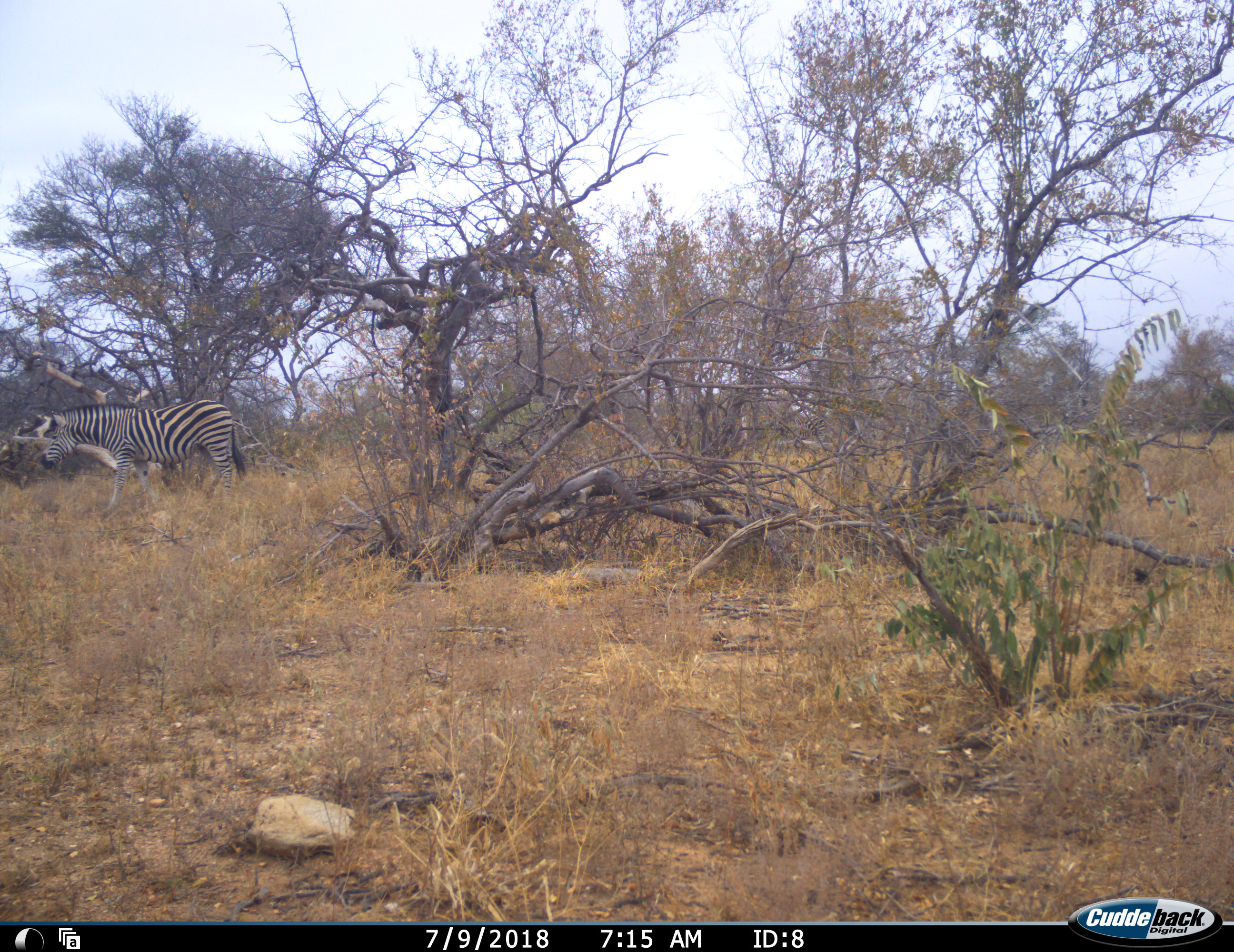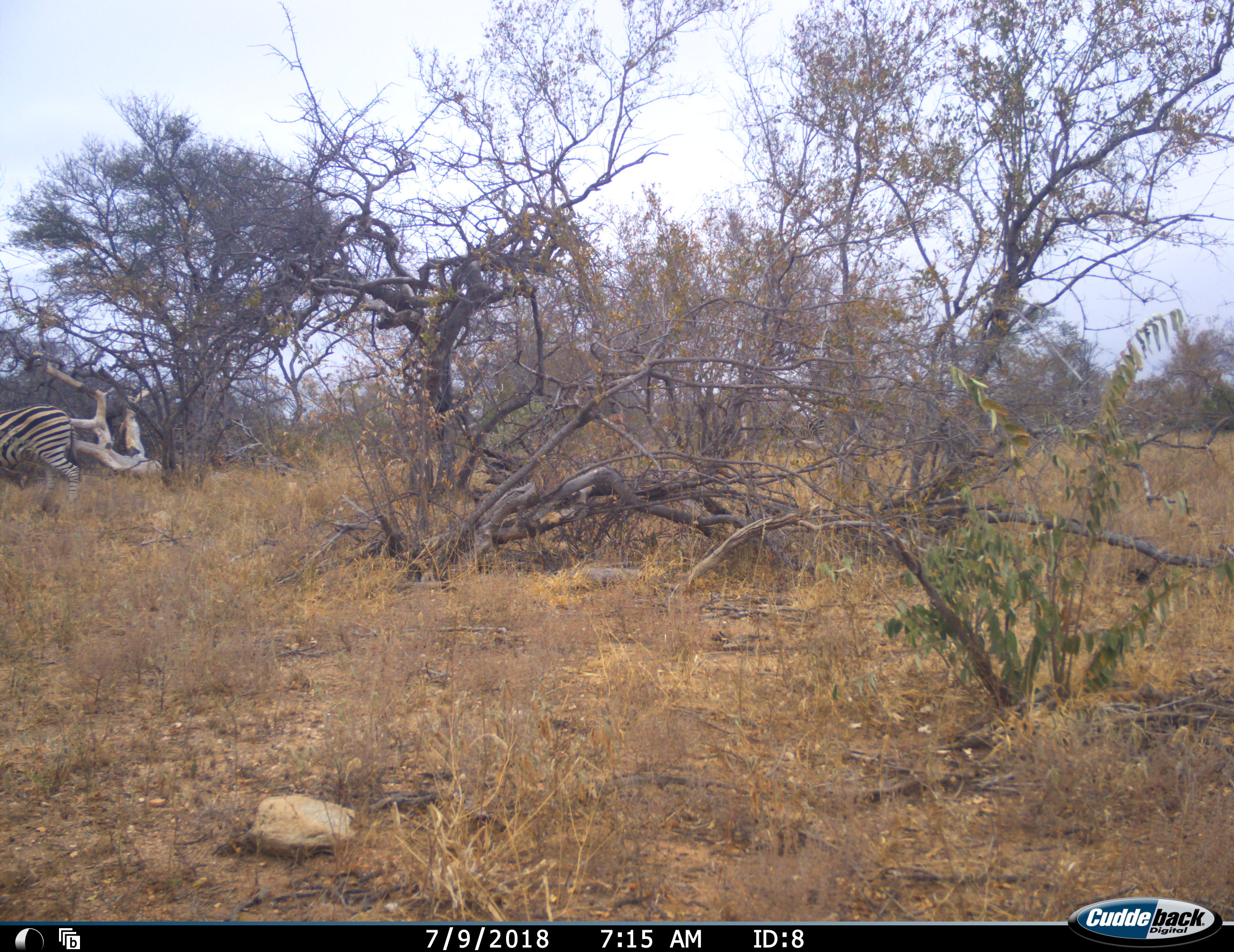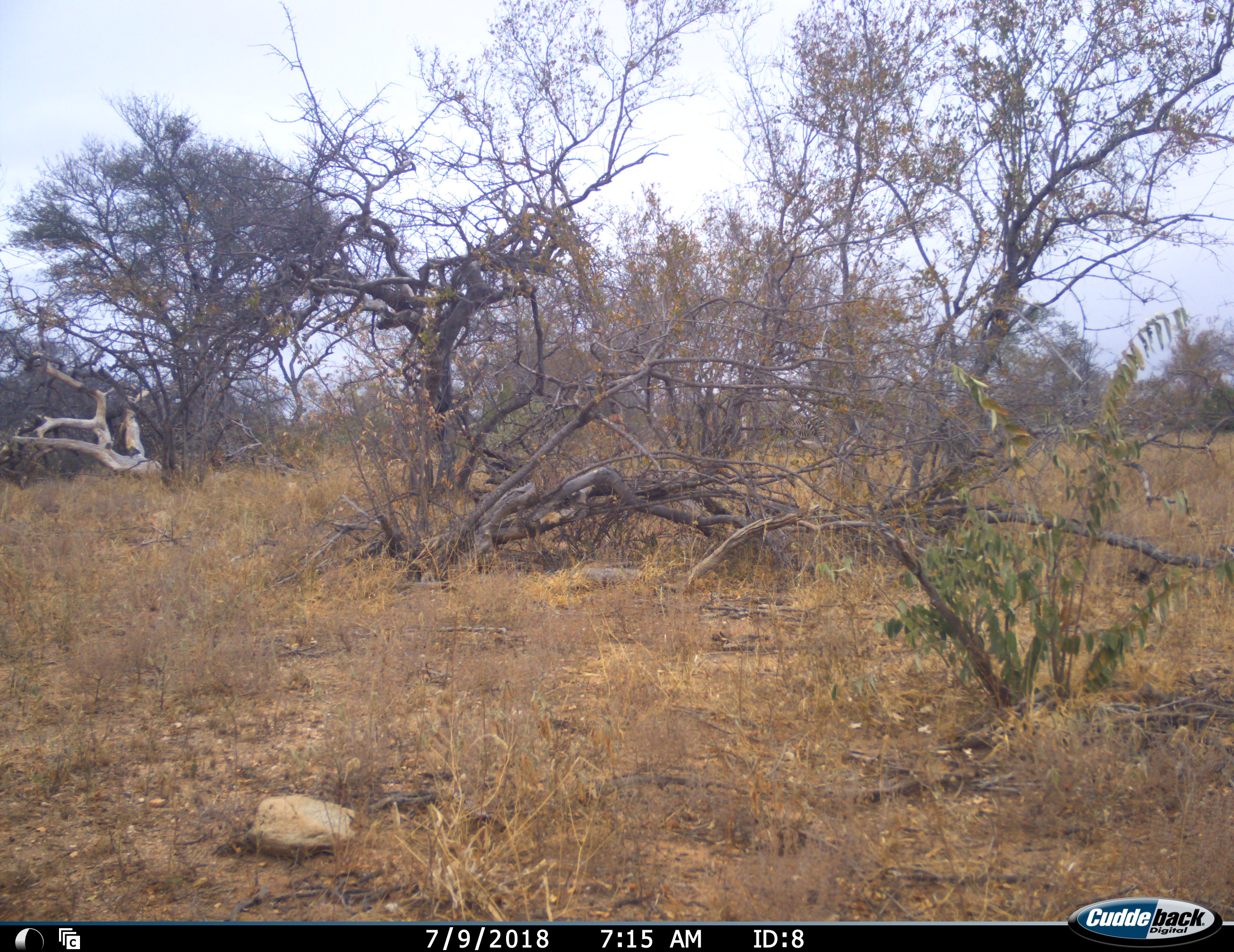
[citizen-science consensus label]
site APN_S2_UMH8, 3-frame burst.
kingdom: Animalia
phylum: Chordata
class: Mammalia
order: Perissodactyla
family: Equidae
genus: Equus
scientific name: Equus quagga burchellii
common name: burchell's zebra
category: zebraburchells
Zebraburchells (burchell's zebra) (Equus quagga burchellii), count 1. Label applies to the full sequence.